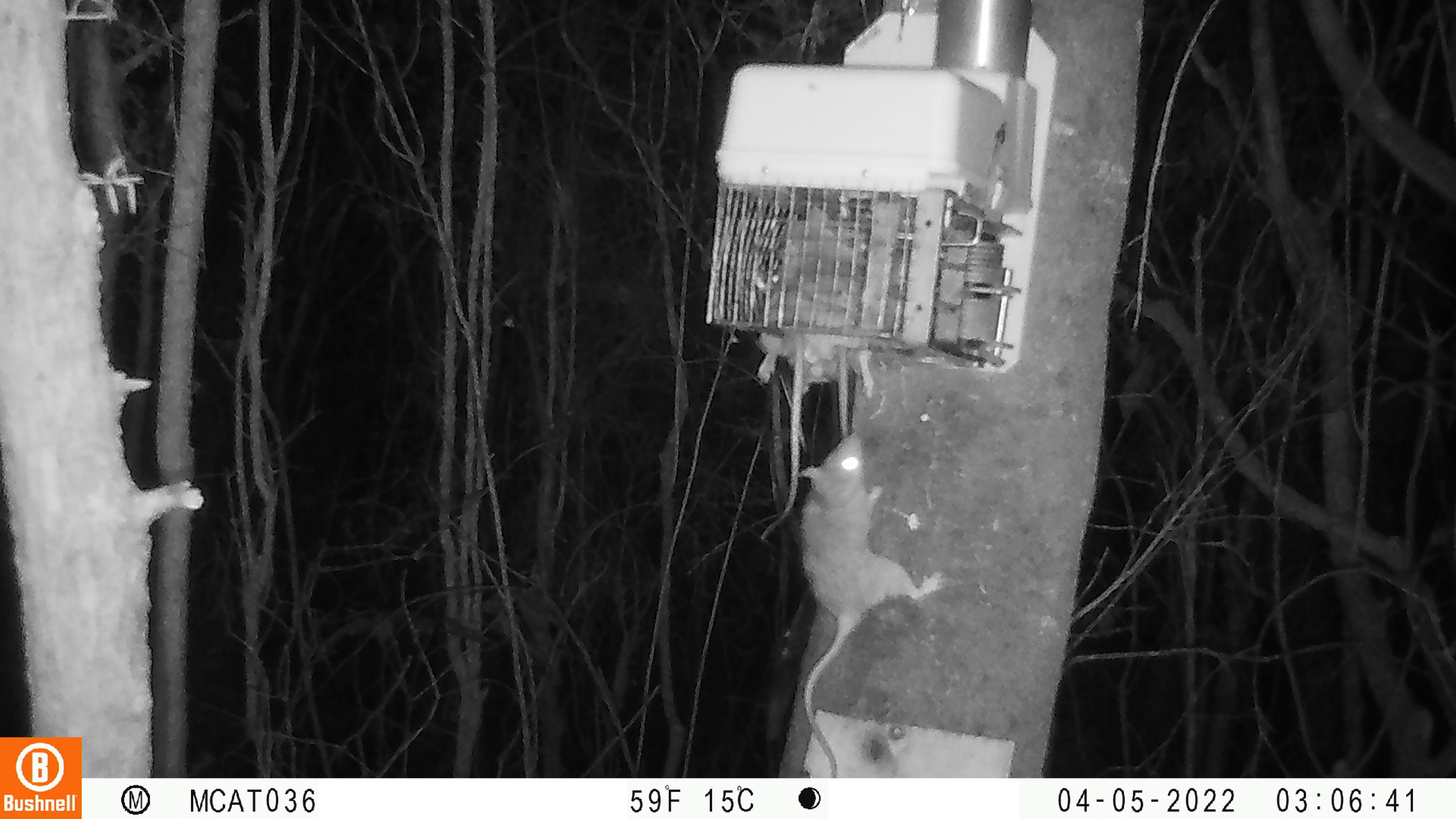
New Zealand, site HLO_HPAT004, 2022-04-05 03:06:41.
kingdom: Animalia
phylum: Chordata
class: Mammalia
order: Rodentia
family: Muridae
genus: Rattus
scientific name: Rattus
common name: rat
Rat (Rattus).